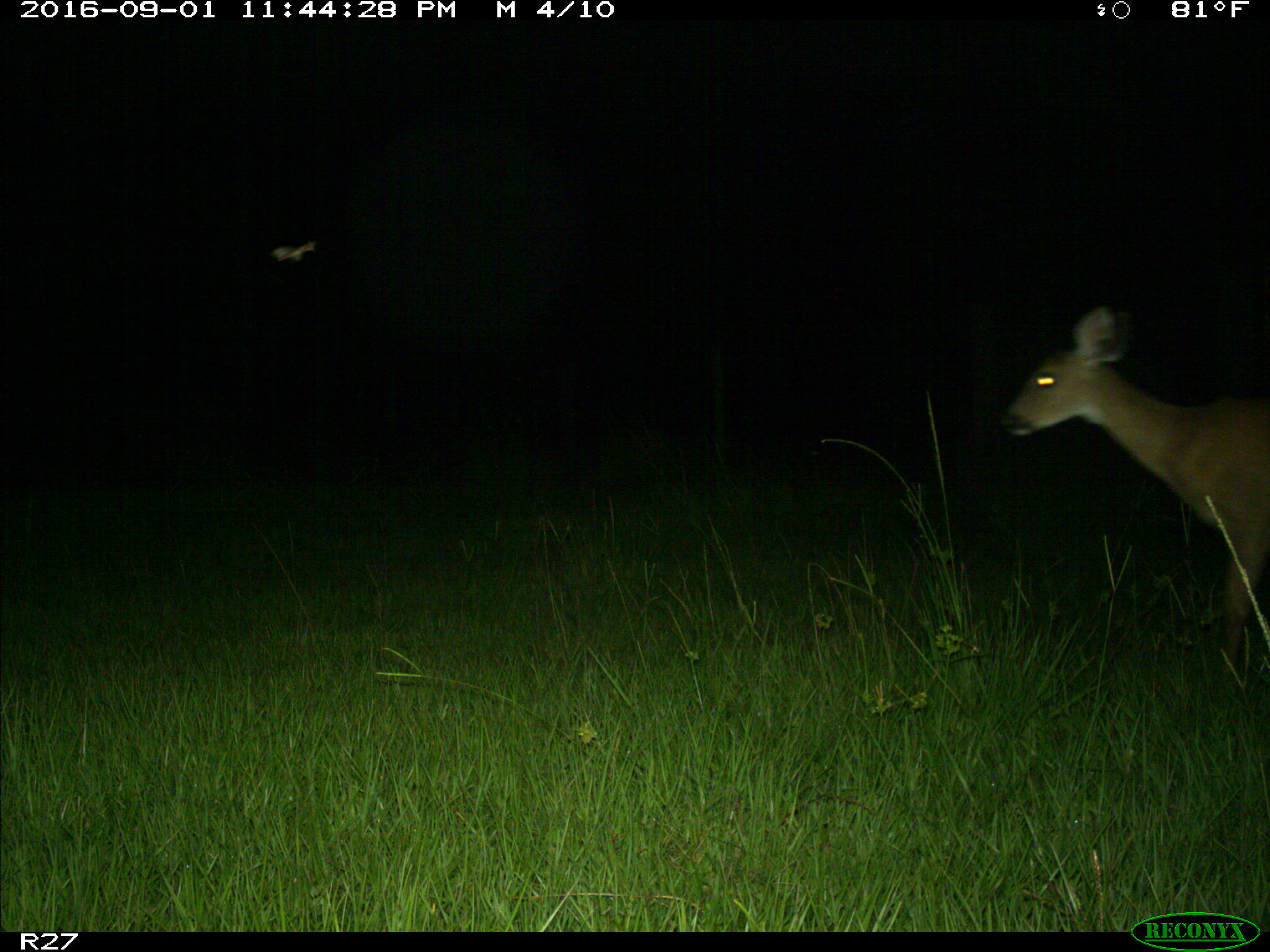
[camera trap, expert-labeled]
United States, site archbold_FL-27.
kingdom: Animalia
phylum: Chordata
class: Mammalia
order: Artiodactyla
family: Cervidae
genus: Odocoileus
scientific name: Odocoileus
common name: deer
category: unidentified deer